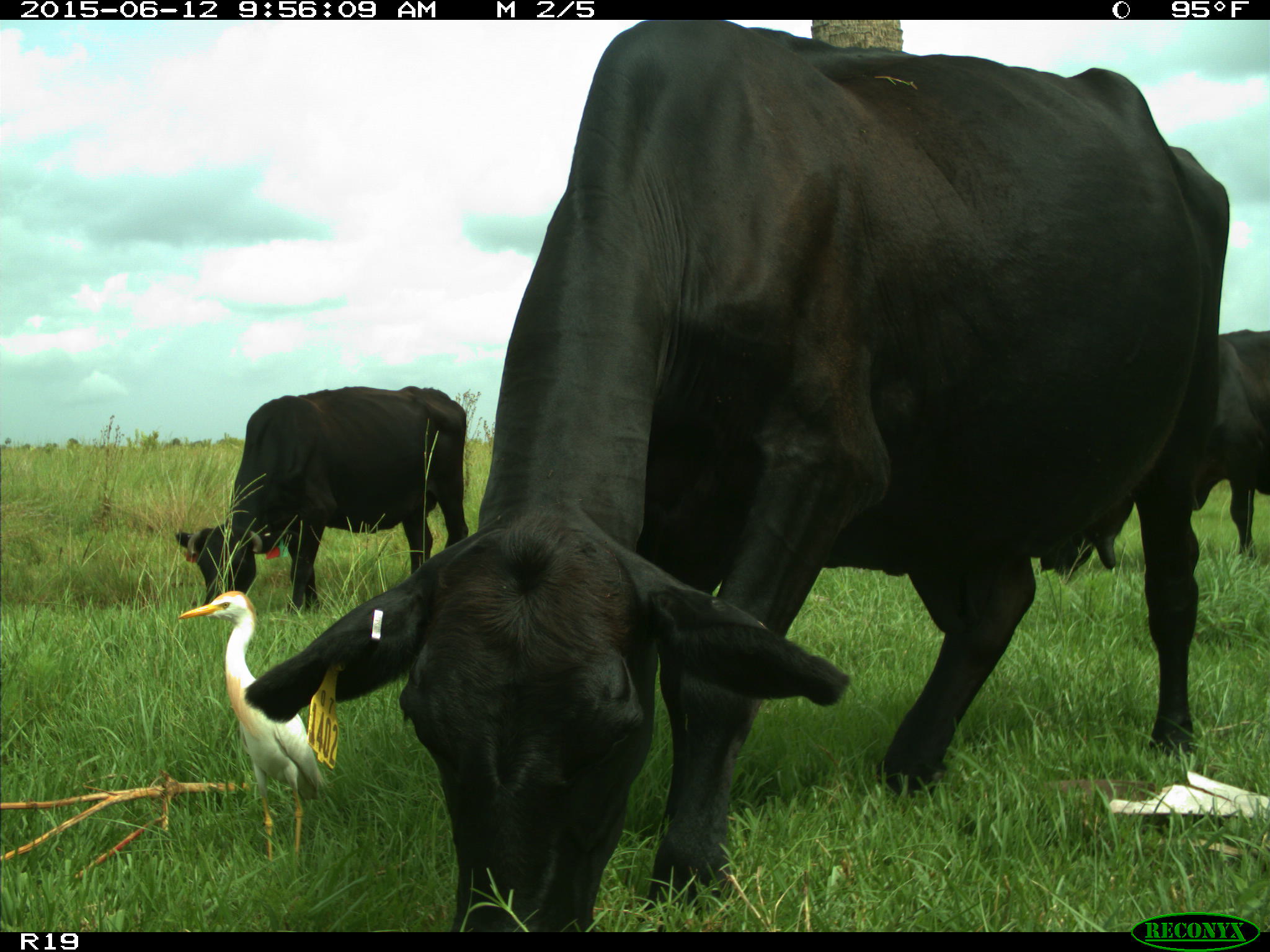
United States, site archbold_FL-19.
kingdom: Animalia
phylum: Chordata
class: Mammalia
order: Artiodactyla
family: Bovidae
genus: Bos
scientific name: Bos taurus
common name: domestic cow